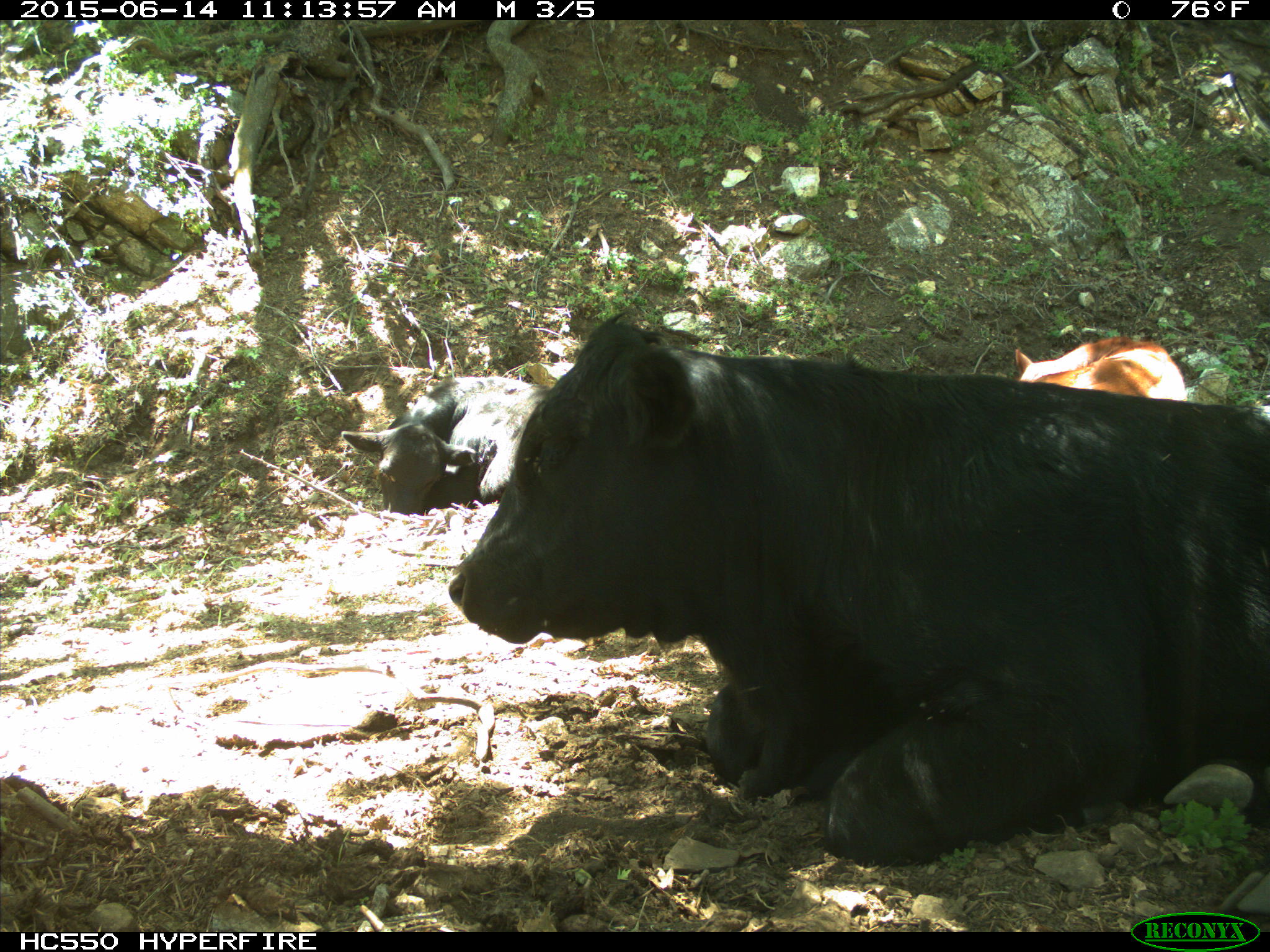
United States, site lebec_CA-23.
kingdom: Animalia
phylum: Chordata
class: Mammalia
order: Artiodactyla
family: Bovidae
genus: Bos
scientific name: Bos taurus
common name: domestic cow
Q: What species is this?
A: Bos taurus (domestic cow).